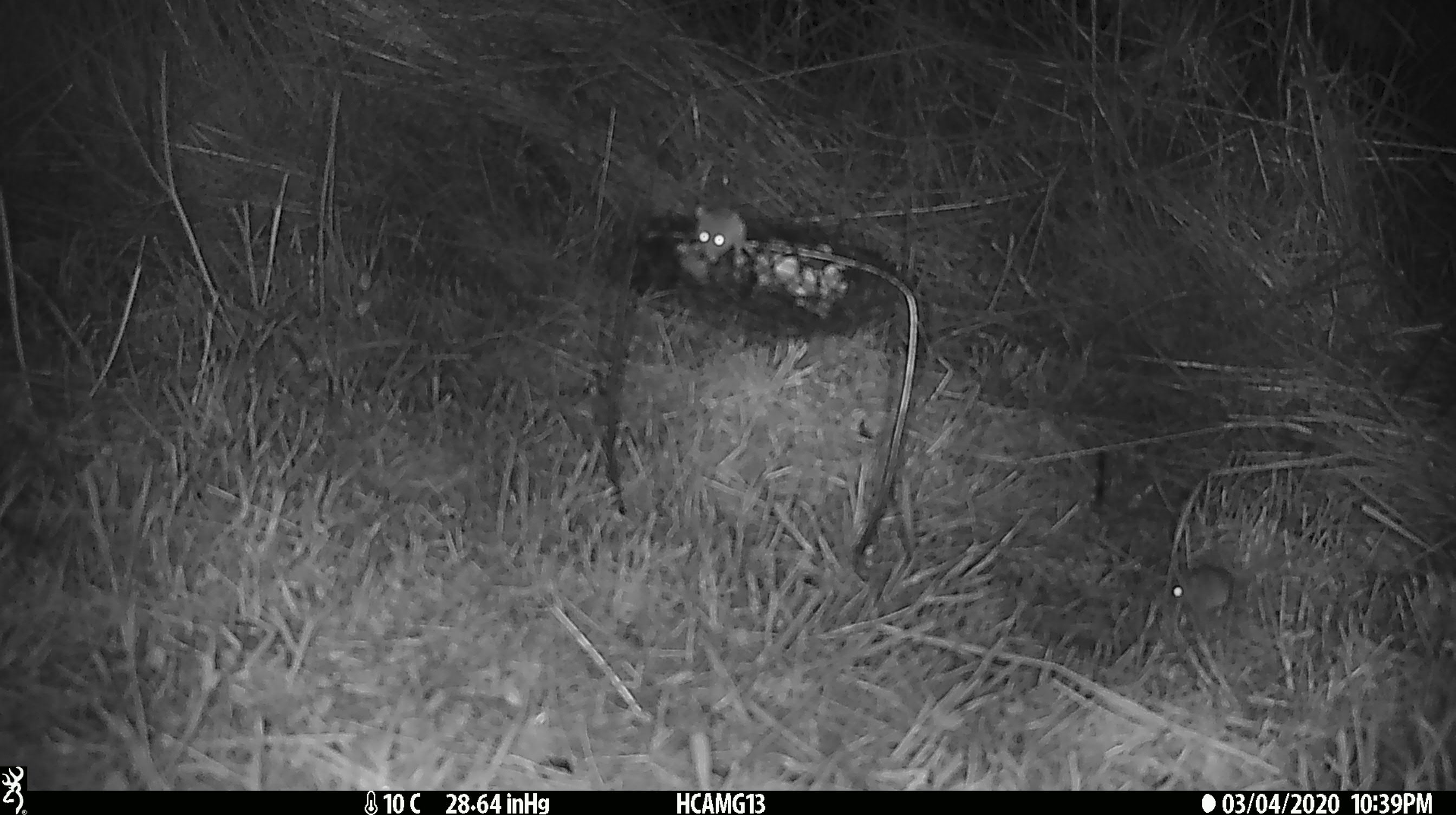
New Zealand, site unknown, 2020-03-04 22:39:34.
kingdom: Animalia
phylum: Chordata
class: Mammalia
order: Rodentia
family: Muridae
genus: Mus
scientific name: Mus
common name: mouse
Mouse (Mus).